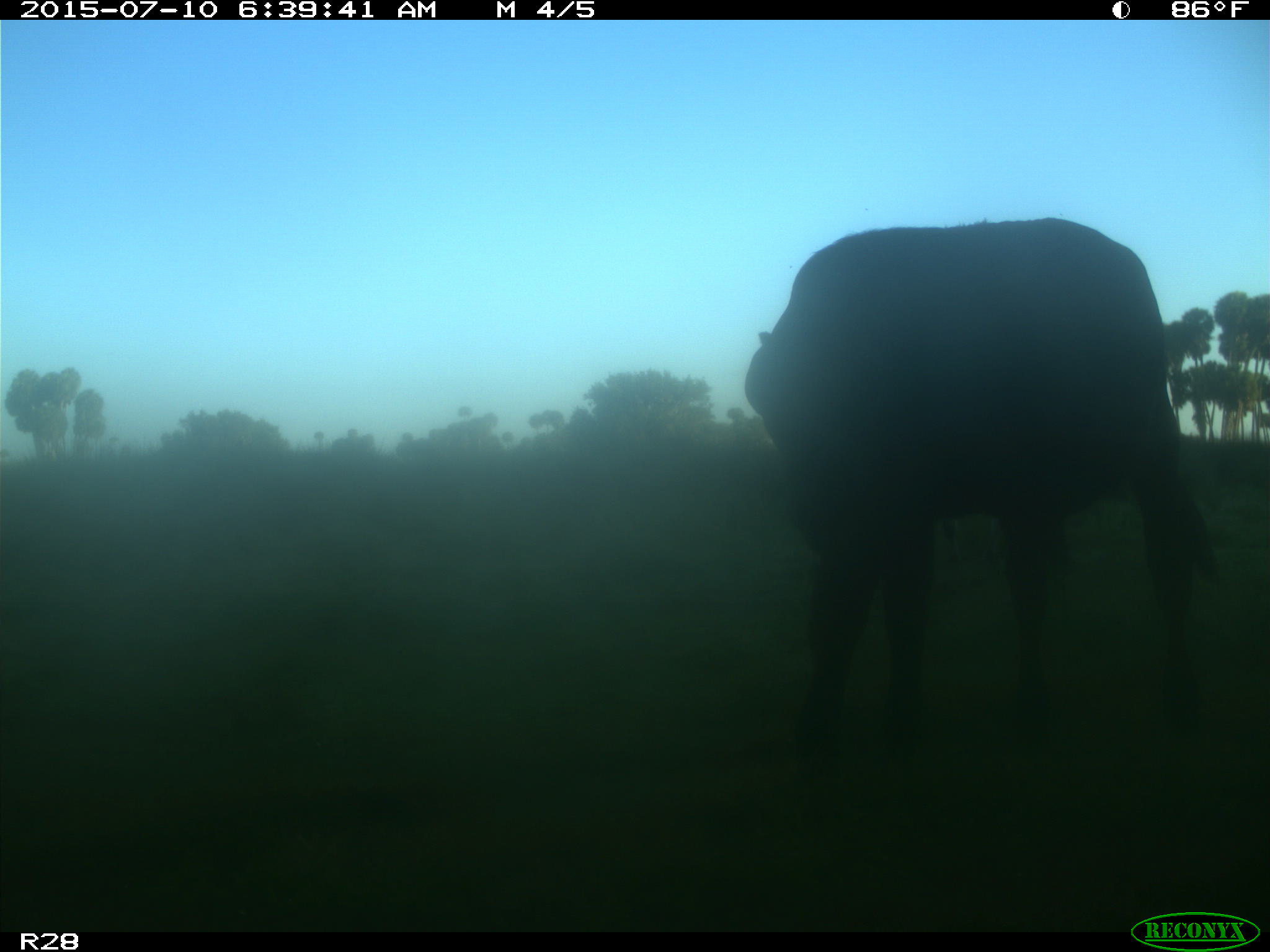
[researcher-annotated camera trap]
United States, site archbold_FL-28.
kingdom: Animalia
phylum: Chordata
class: Mammalia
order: Artiodactyla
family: Bovidae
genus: Bos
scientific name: Bos taurus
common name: domestic cow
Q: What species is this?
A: Bos taurus (domestic cow).